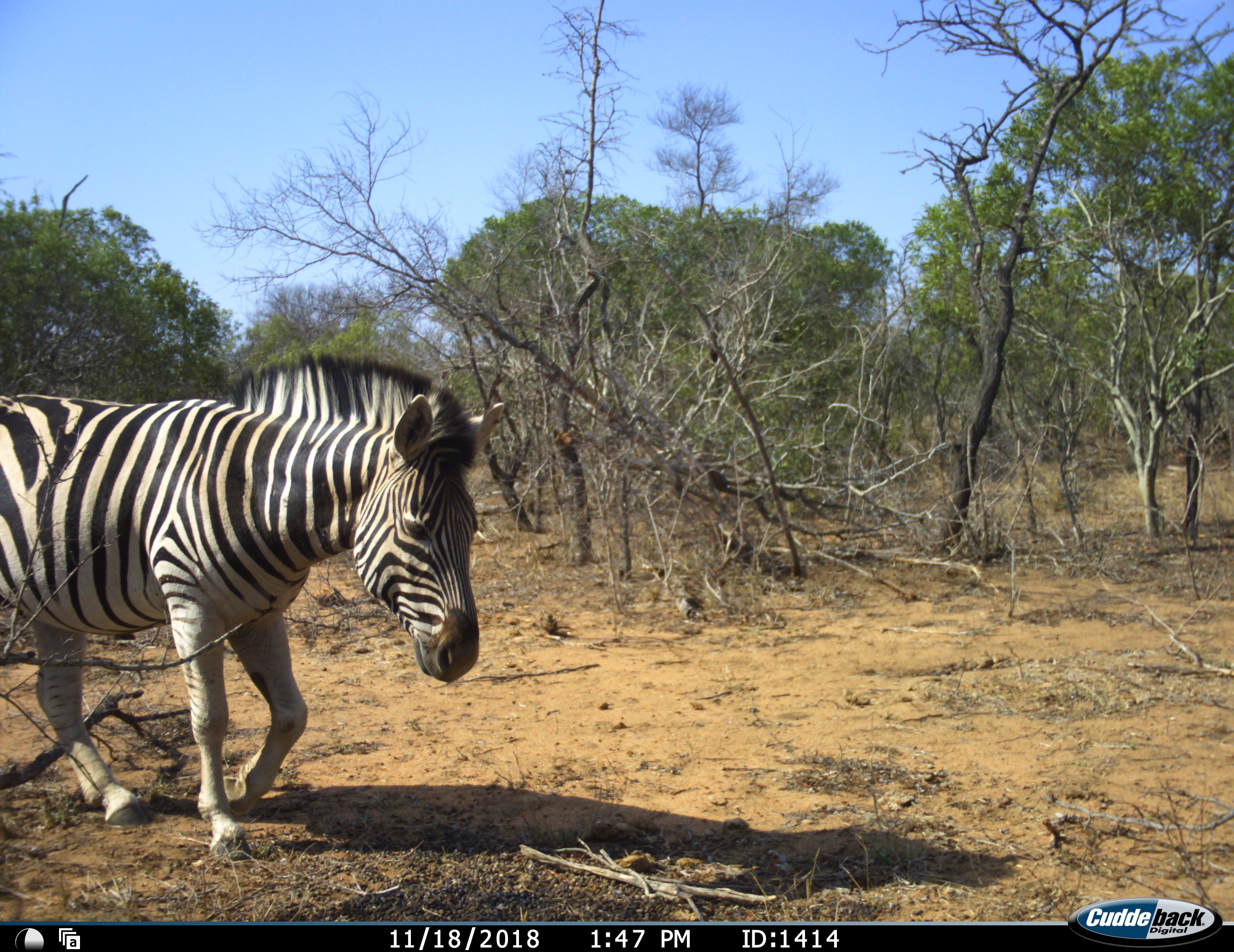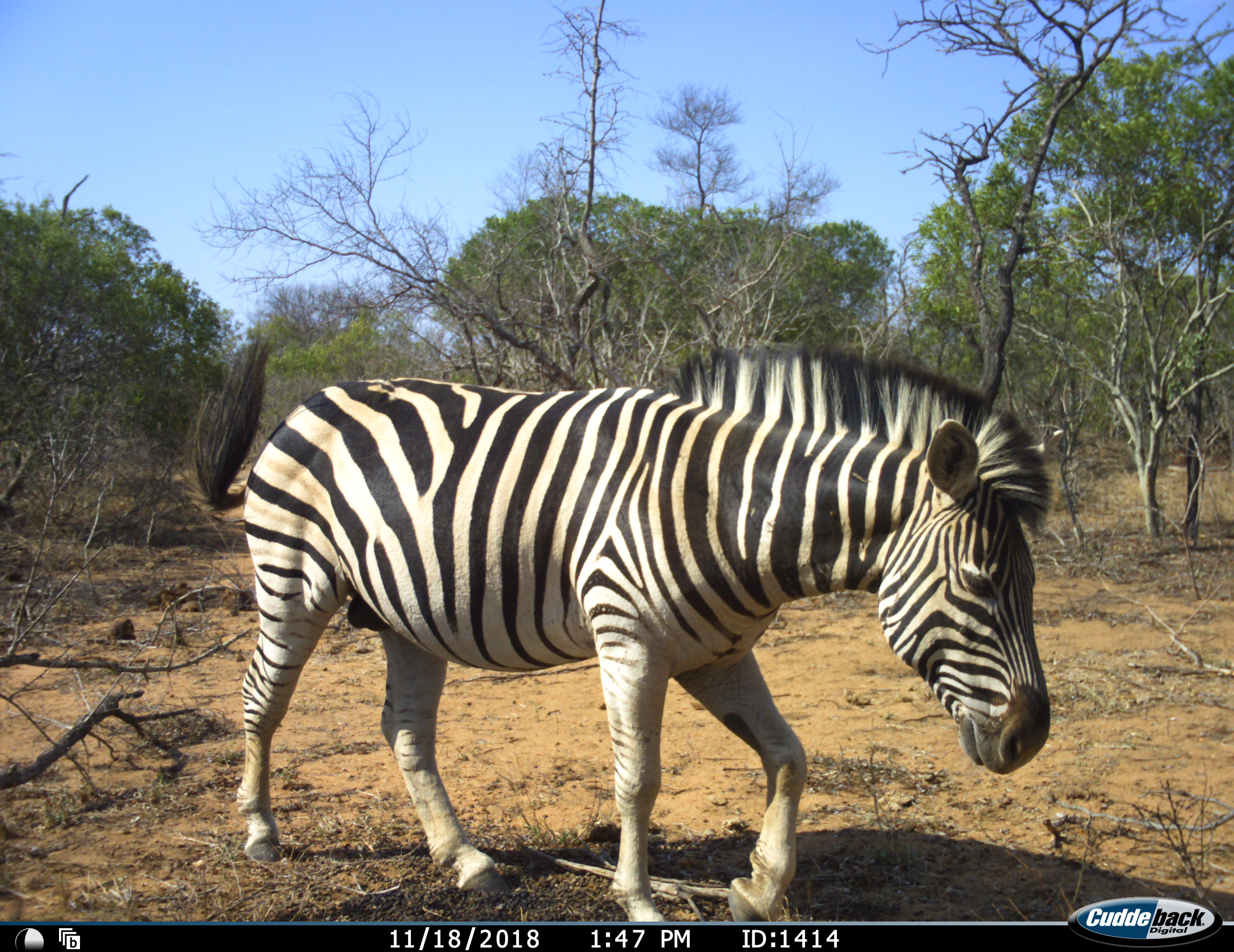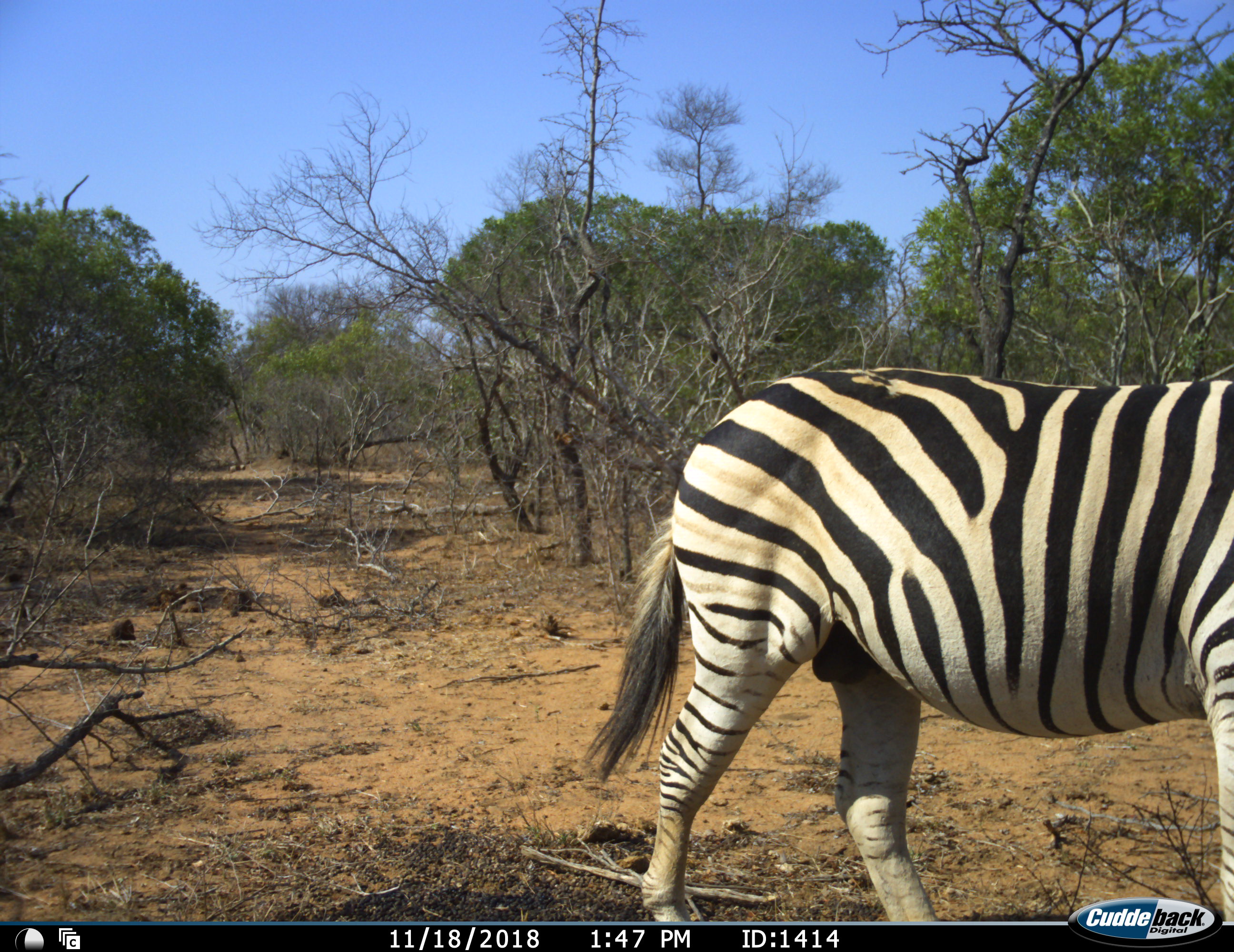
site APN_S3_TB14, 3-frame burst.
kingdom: Animalia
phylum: Chordata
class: Mammalia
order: Perissodactyla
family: Equidae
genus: Equus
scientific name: Equus quagga burchellii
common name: burchell's zebra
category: zebraburchells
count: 1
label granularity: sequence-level